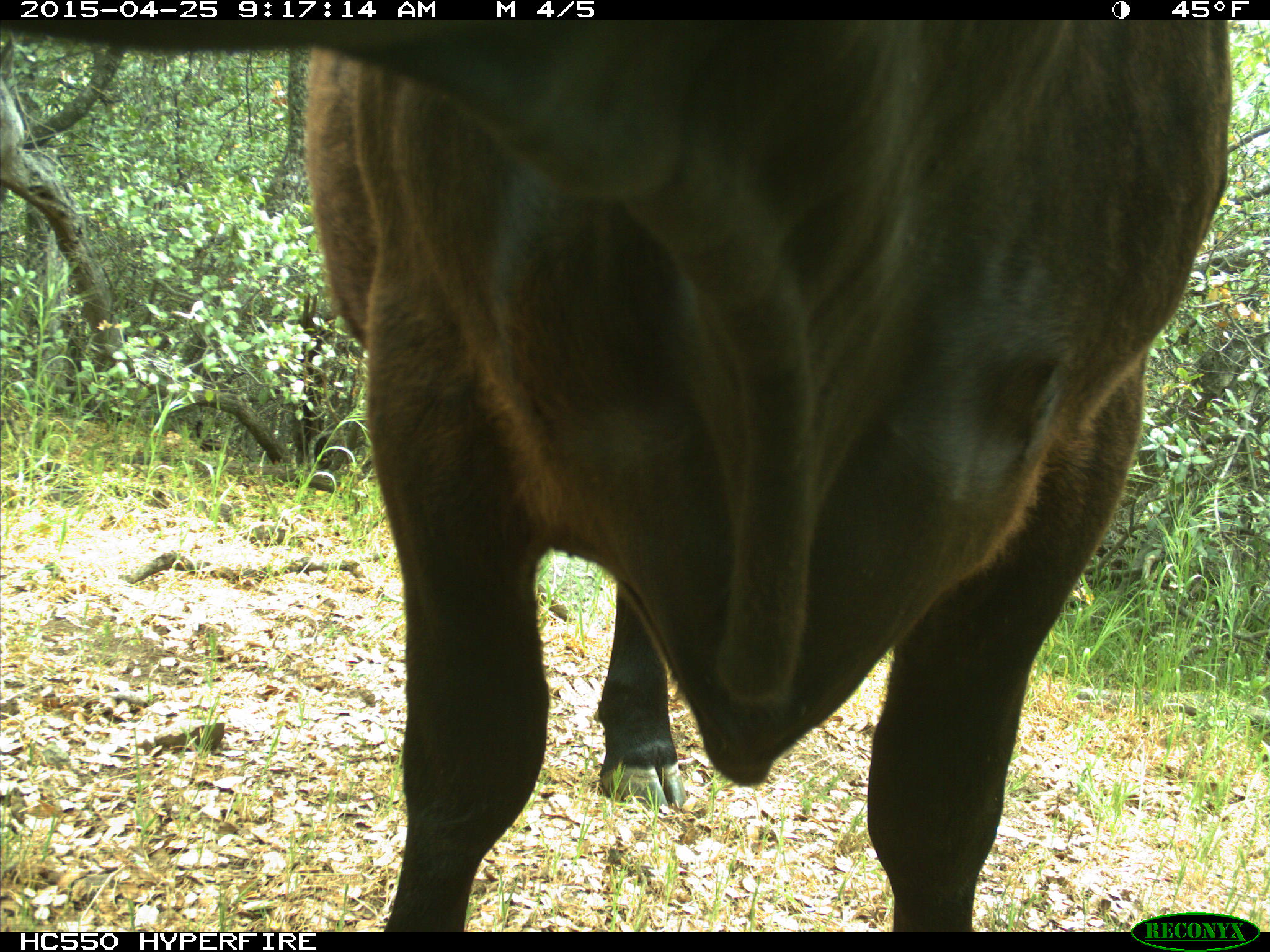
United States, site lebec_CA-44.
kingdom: Animalia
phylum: Chordata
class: Mammalia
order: Artiodactyla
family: Suidae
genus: Sus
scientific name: Sus scrofa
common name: wild boar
Sus scrofa (wild boar).